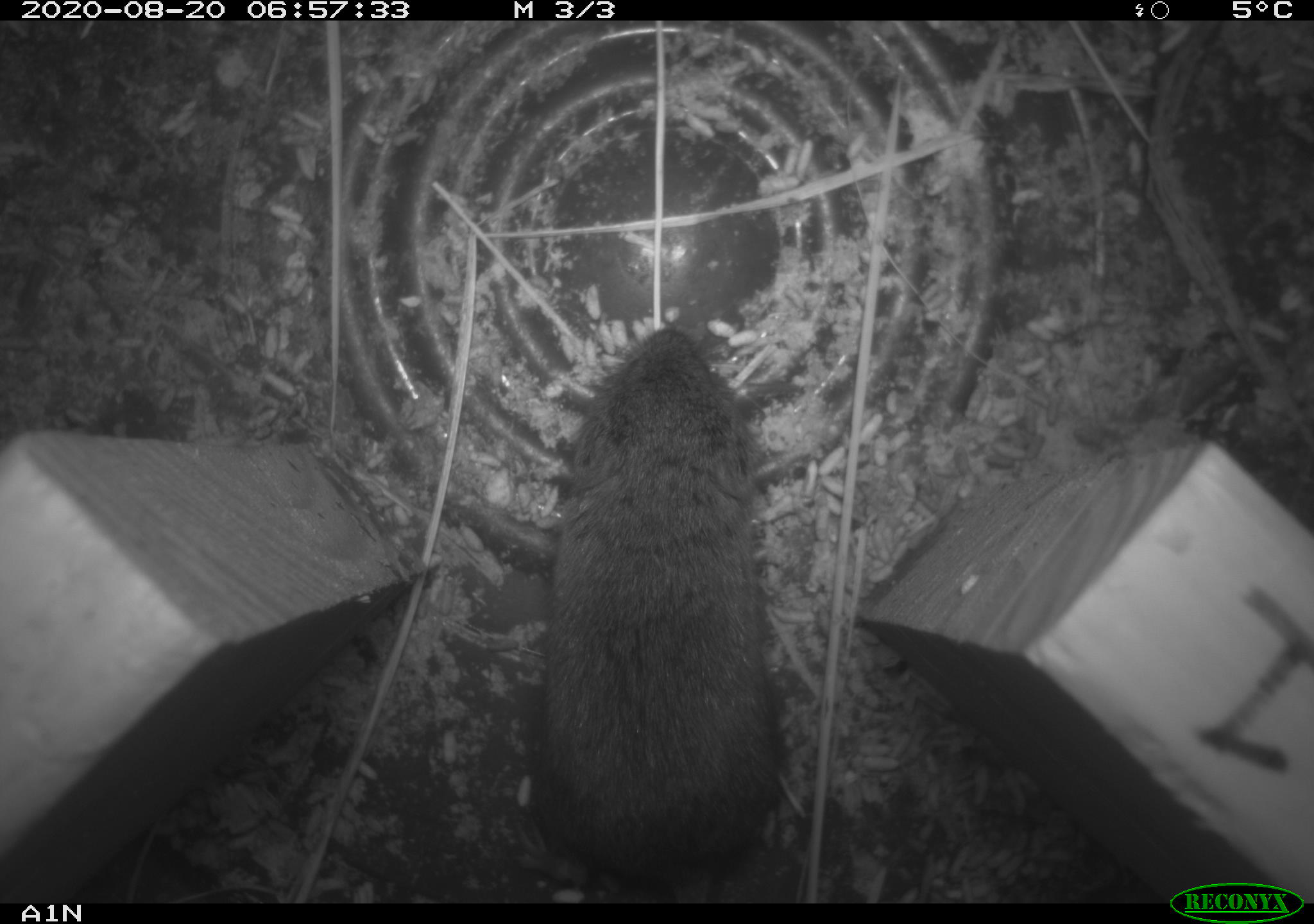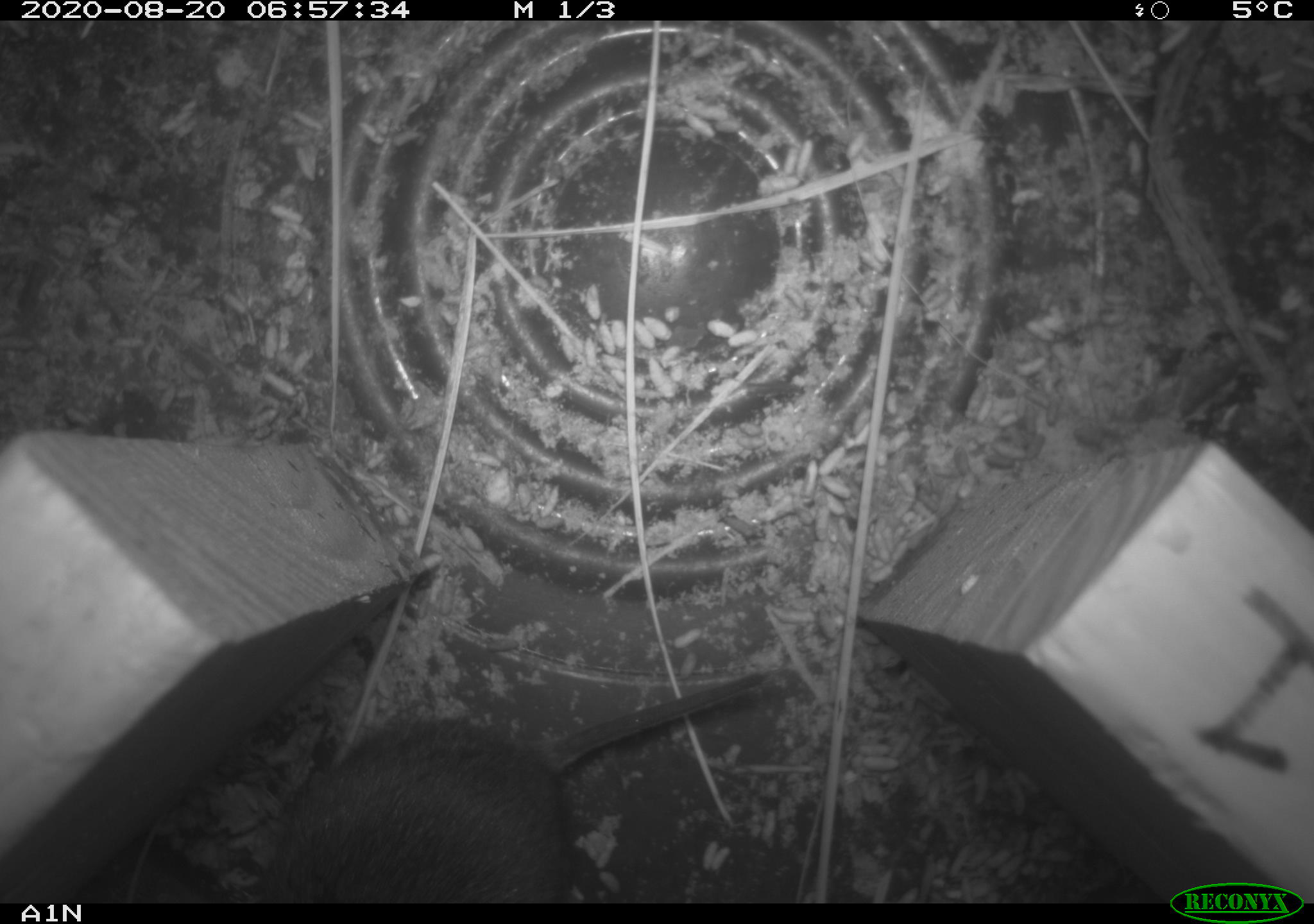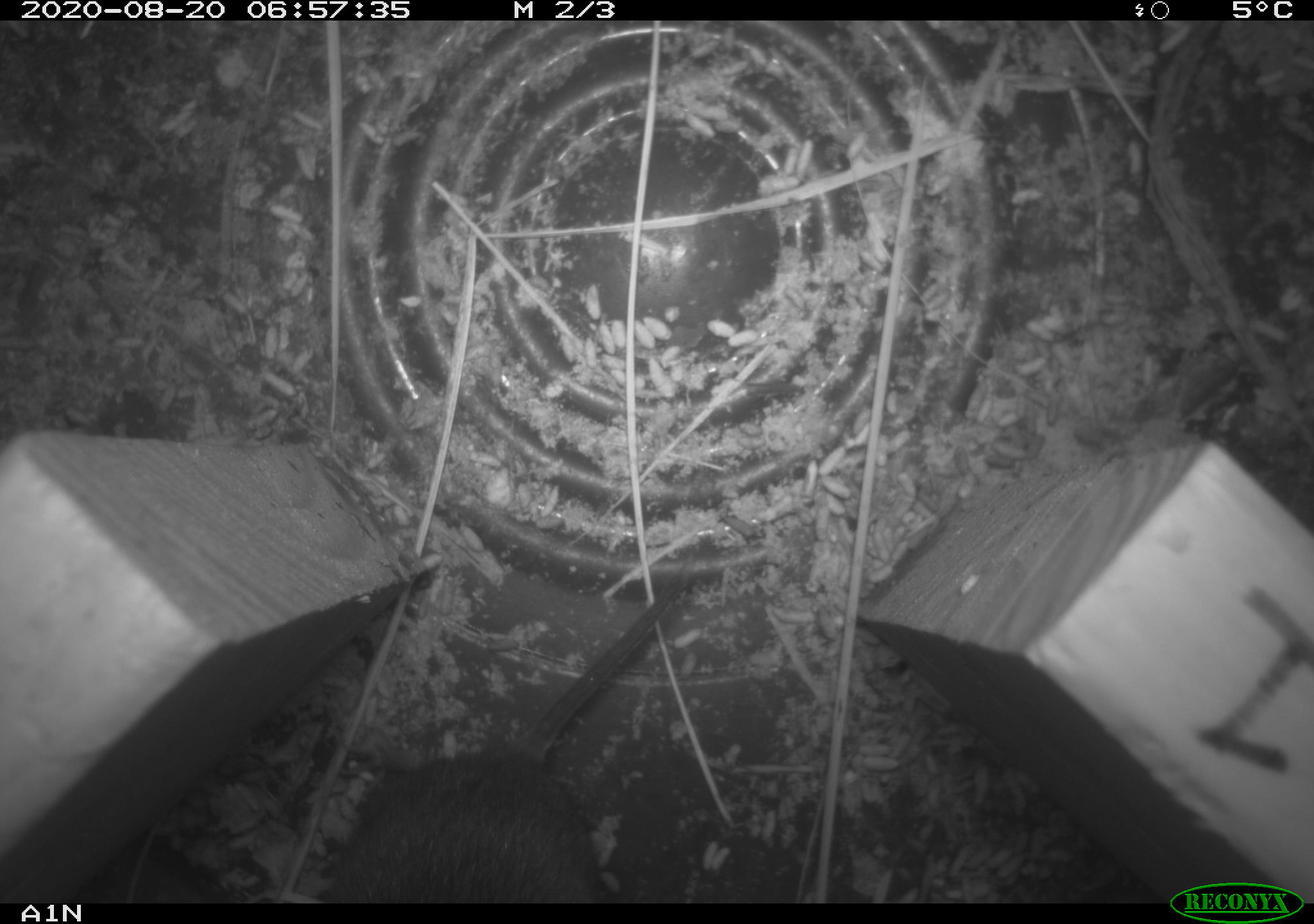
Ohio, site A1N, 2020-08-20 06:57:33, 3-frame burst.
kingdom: Animalia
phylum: Chordata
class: Mammalia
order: Rodentia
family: Cricetidae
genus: Microtus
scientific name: Microtus pennsylvanicus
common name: meadow vole